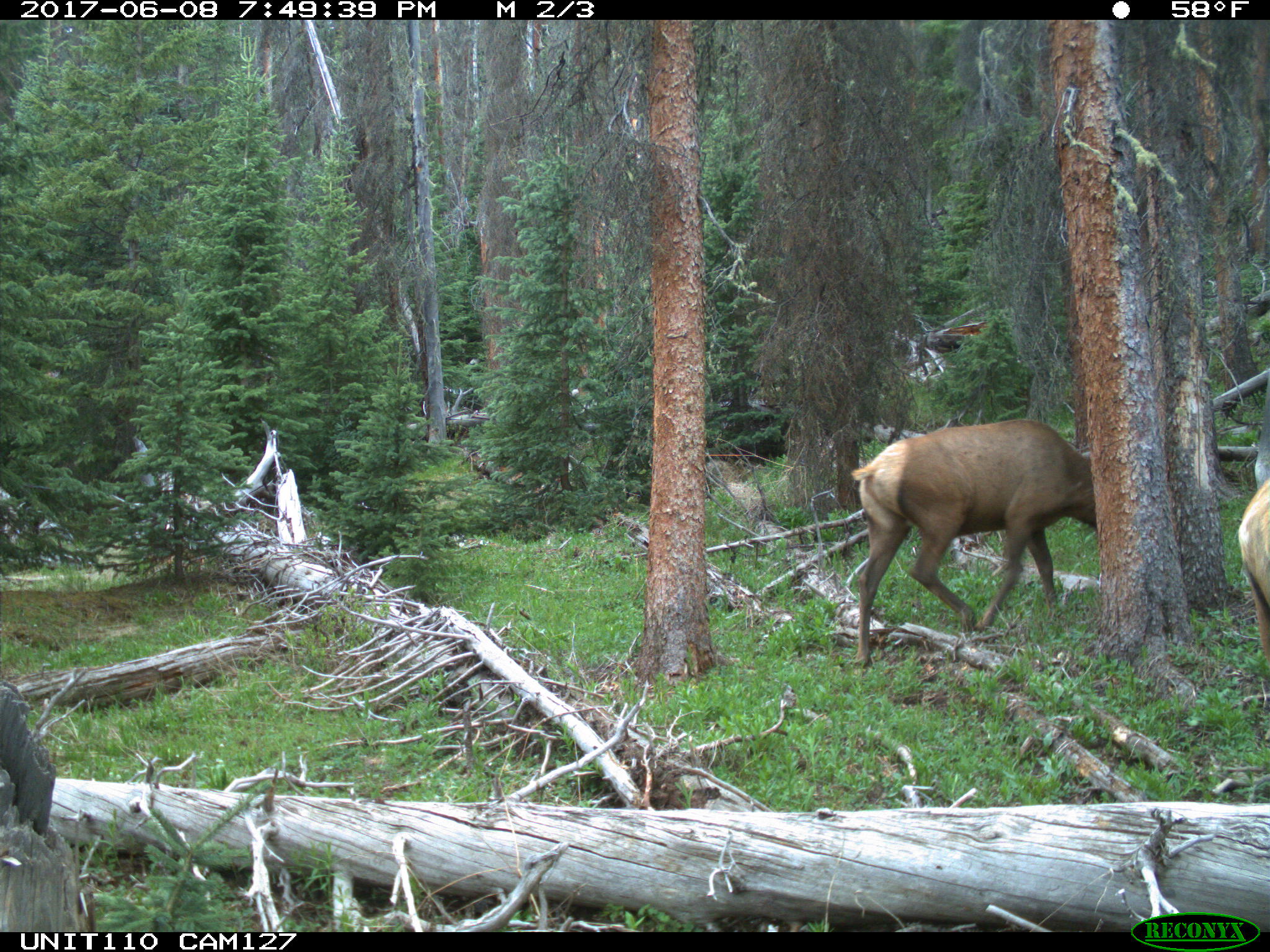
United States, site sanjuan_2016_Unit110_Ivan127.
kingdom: Animalia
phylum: Chordata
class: Mammalia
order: Artiodactyla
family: Cervidae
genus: Cervus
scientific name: Cervus elaphus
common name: red deer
Cervus elaphus (red deer).